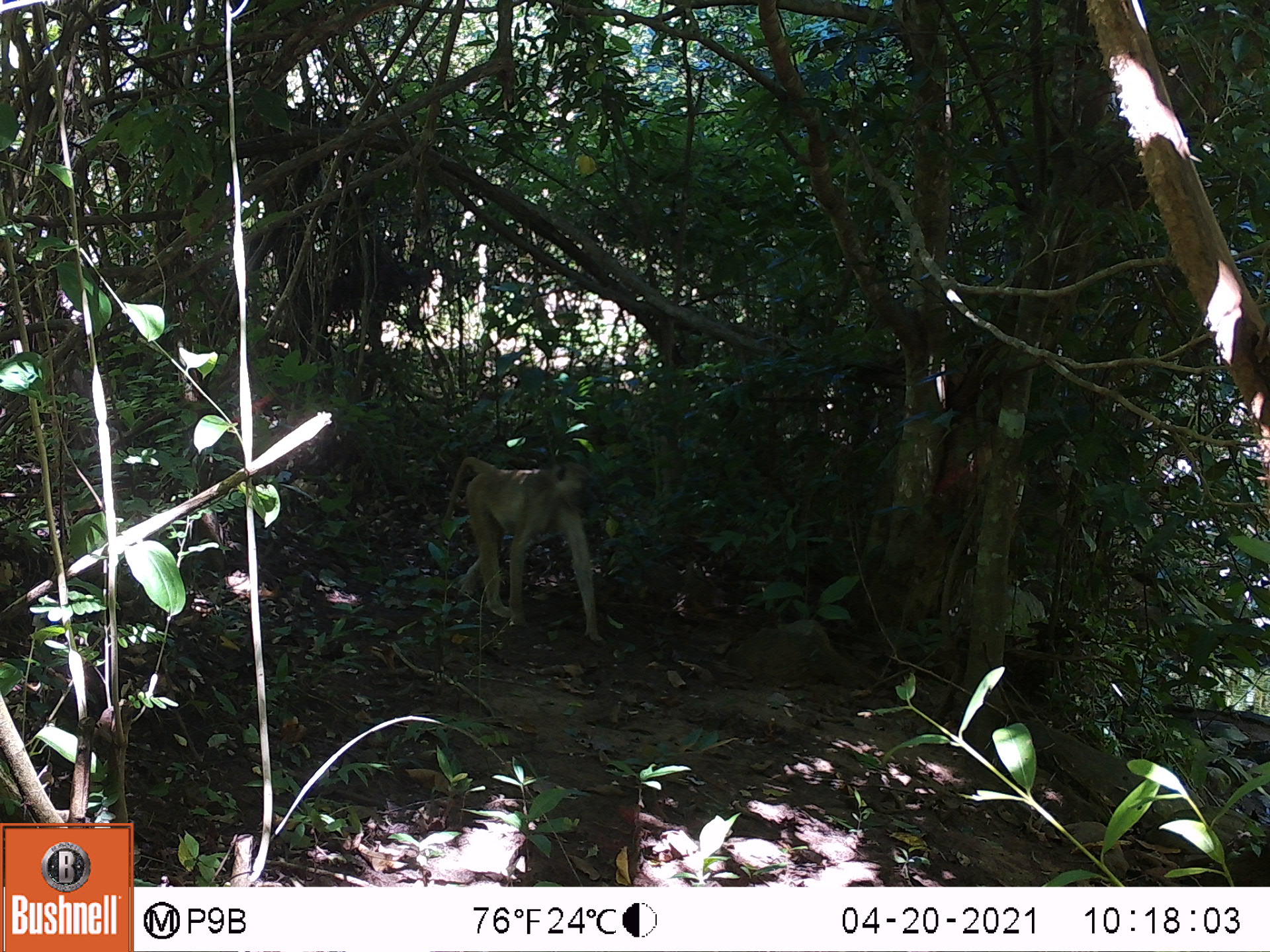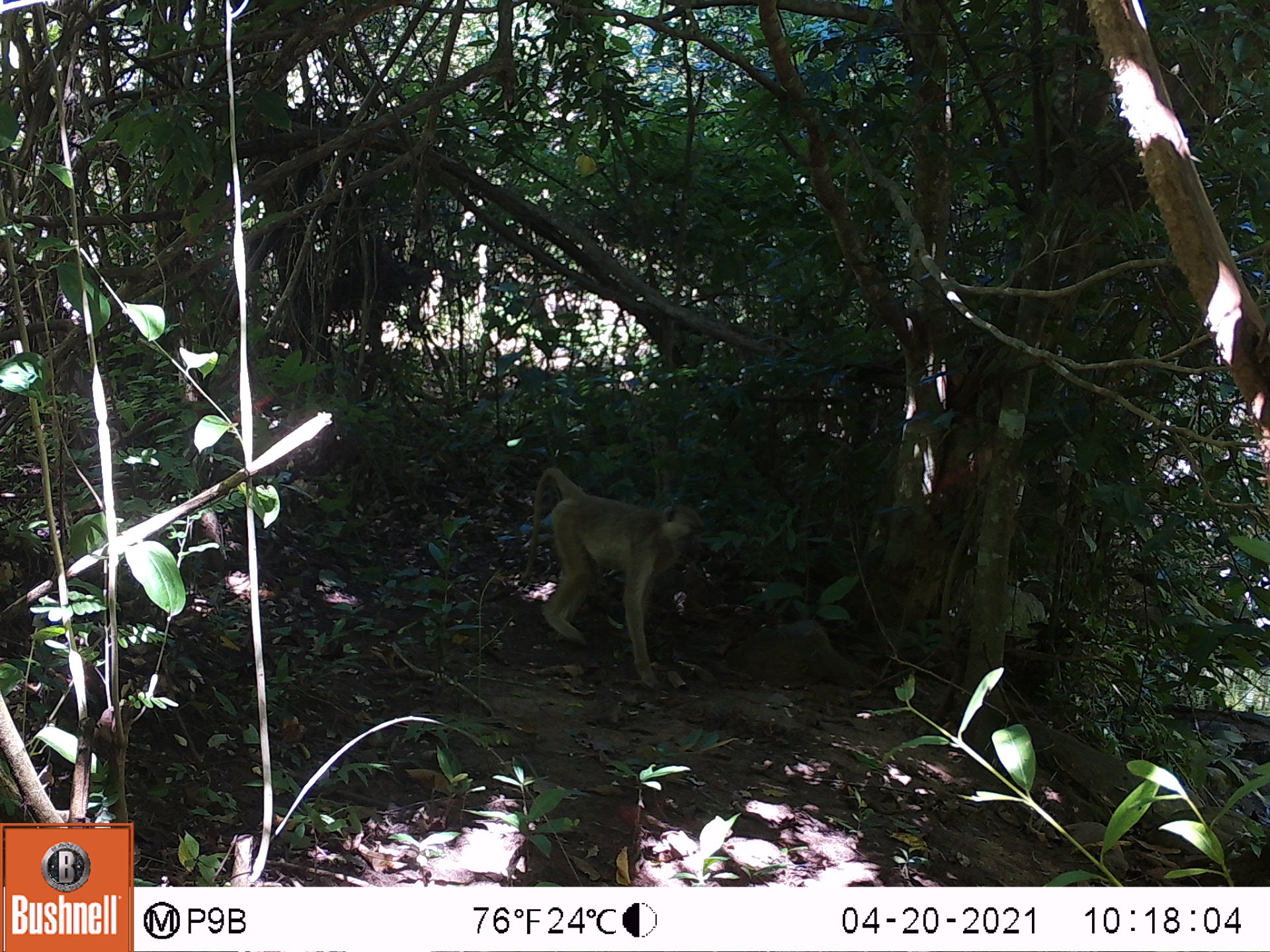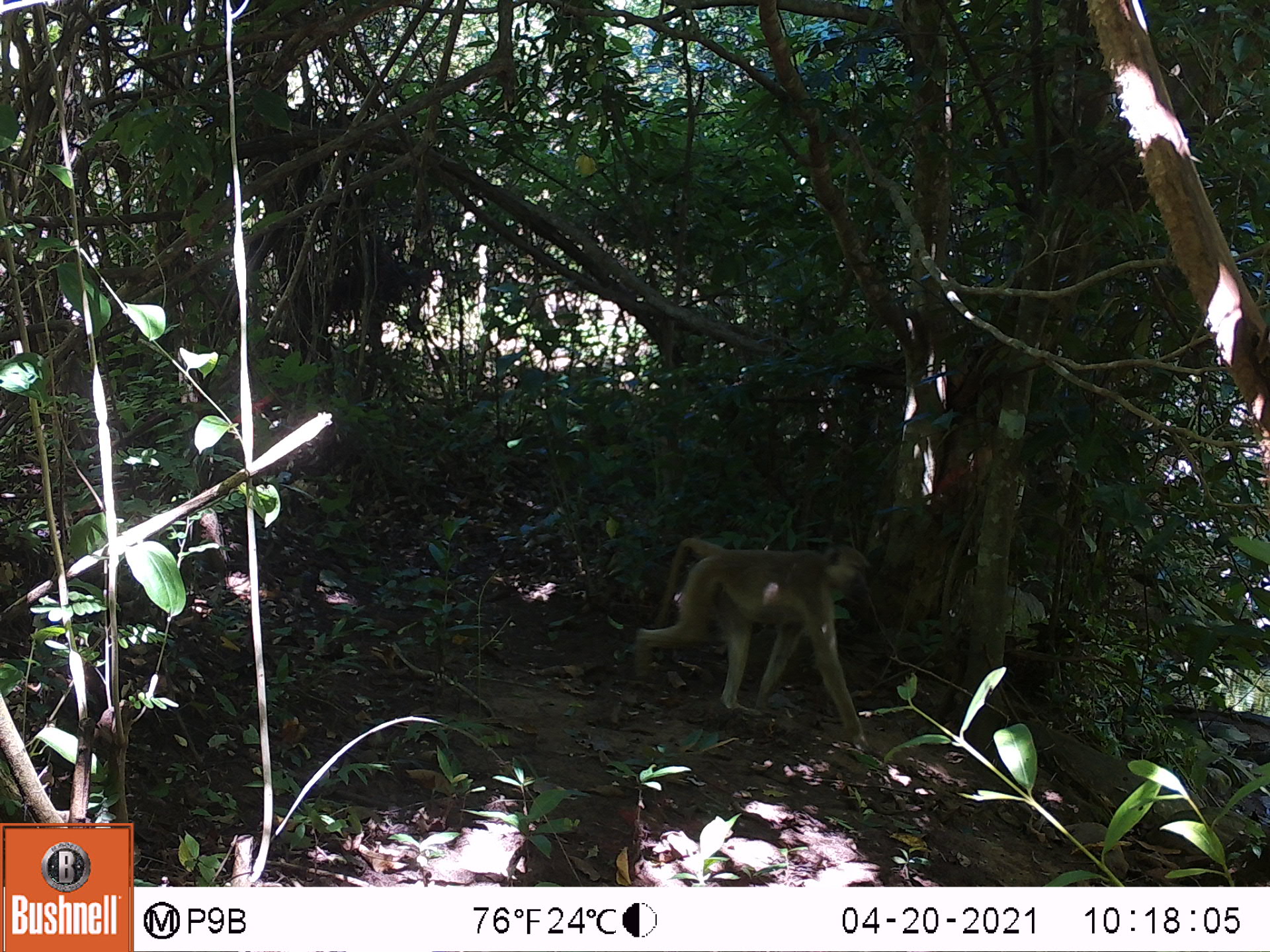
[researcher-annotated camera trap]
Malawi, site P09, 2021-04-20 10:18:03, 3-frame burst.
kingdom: Animalia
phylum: Chordata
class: Mammalia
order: Primates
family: Cercopithecidae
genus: Papio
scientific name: Papio cynocephalus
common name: yellow baboon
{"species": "yellow baboon (Papio cynocephalus)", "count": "1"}